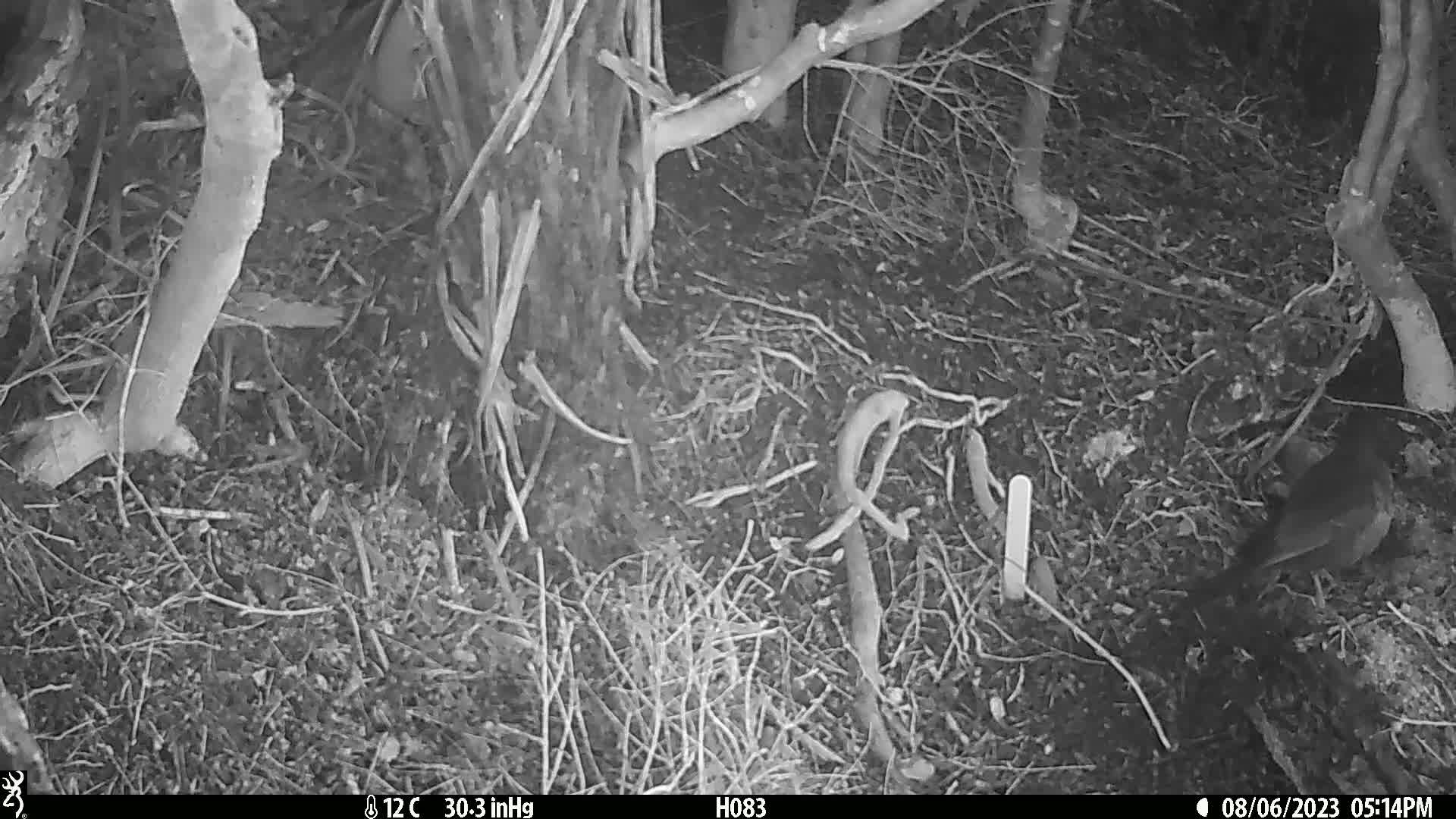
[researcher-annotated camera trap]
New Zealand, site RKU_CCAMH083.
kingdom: Animalia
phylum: Chordata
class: Aves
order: Passeriformes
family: Turdidae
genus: Turdus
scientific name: Turdus merula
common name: eurasian blackbird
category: blackbird